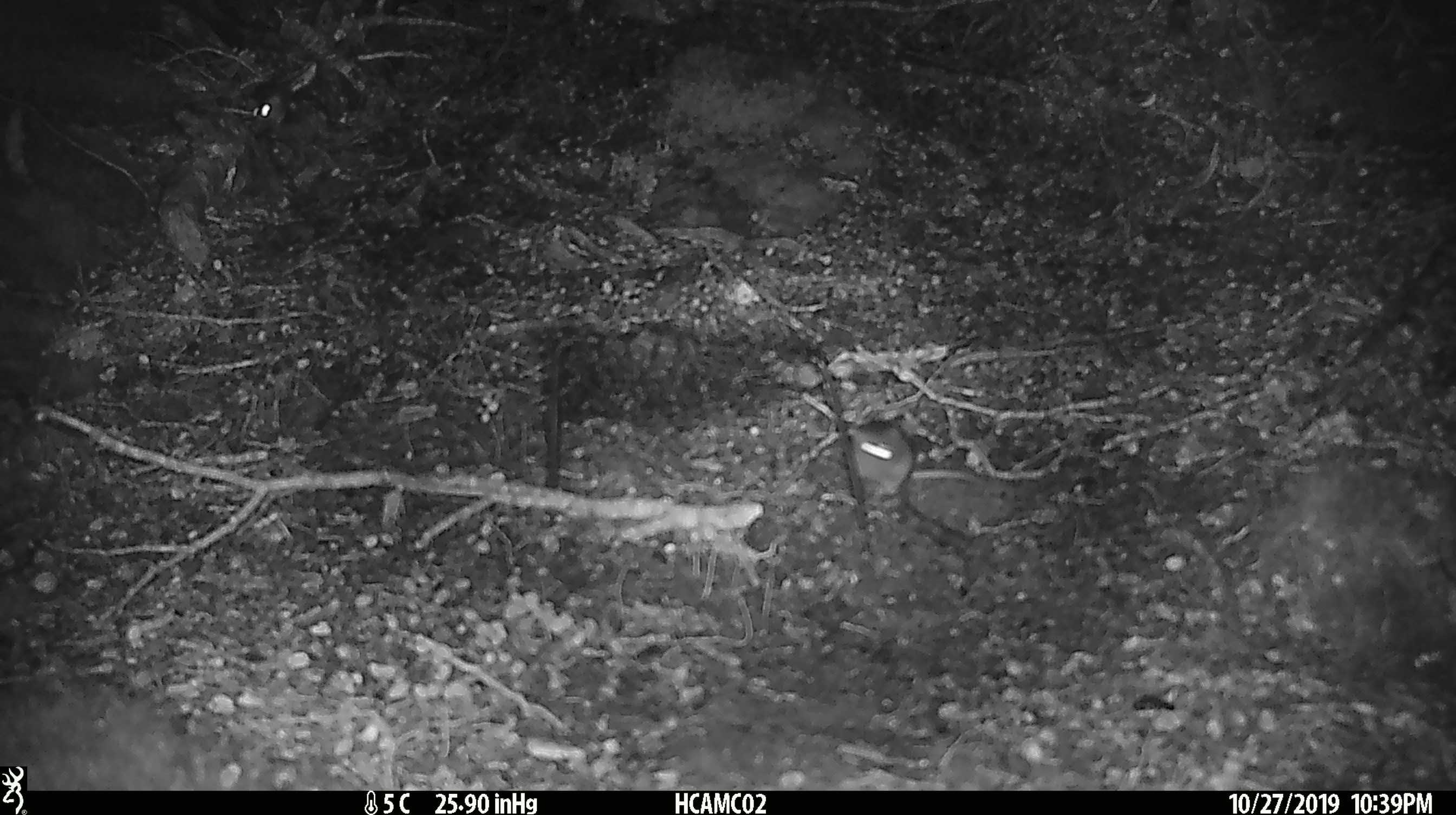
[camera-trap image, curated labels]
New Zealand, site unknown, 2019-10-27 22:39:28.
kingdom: Animalia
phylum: Chordata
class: Mammalia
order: Rodentia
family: Muridae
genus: Mus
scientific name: Mus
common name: mouse